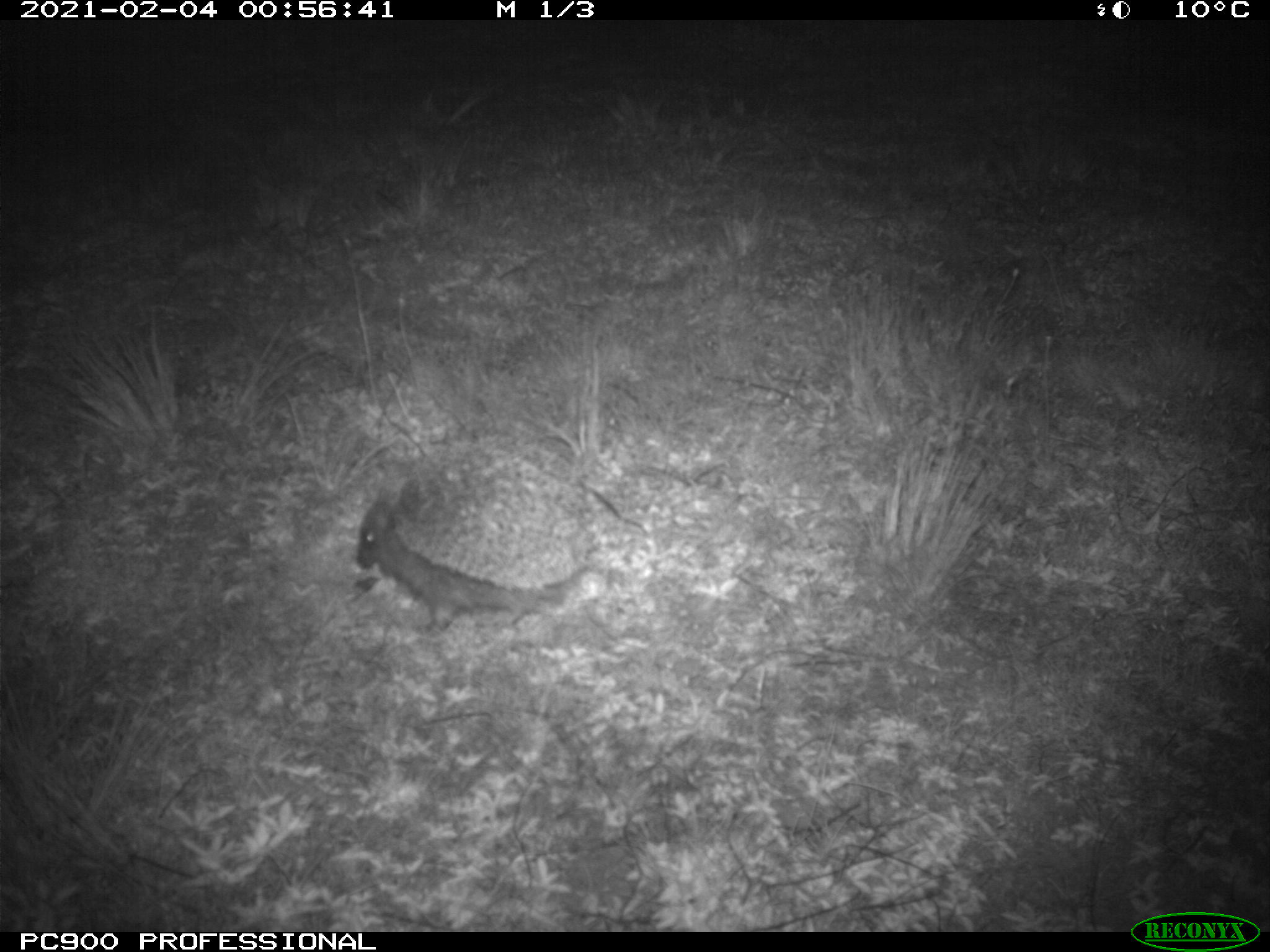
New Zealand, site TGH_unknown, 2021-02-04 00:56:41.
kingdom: Animalia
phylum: Chordata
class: Mammalia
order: Eulipotyphla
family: Erinaceidae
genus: Erinaceus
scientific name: Erinaceus europaeus europaeus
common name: european hedgehog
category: hedgehog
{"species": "hedgehog (european hedgehog) (Erinaceus europaeus europaeus)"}